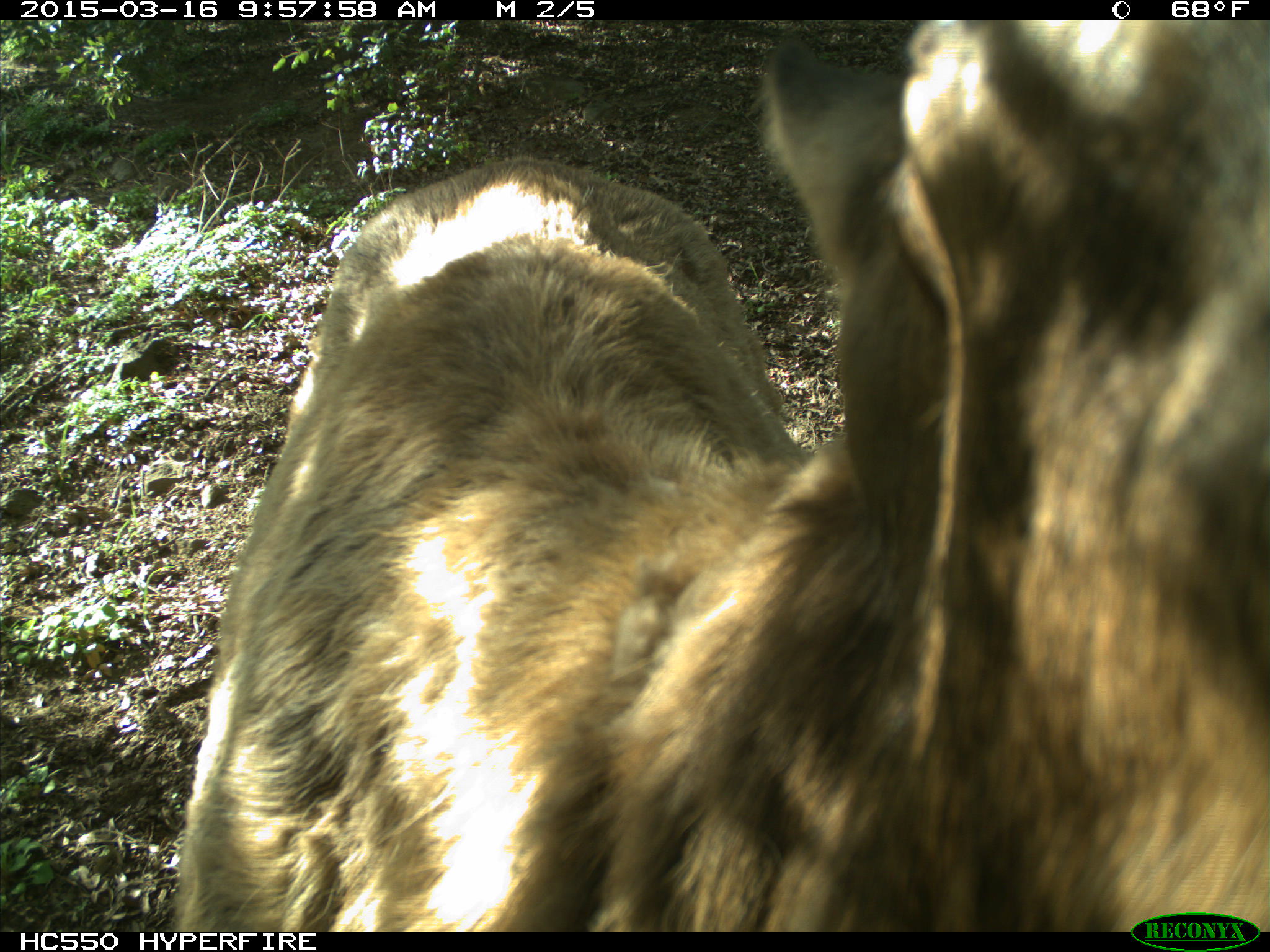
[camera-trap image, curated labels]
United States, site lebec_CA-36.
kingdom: Animalia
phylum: Chordata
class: Mammalia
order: Artiodactyla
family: Cervidae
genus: Cervus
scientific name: Cervus canadensis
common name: elk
Cervus canadensis (elk).